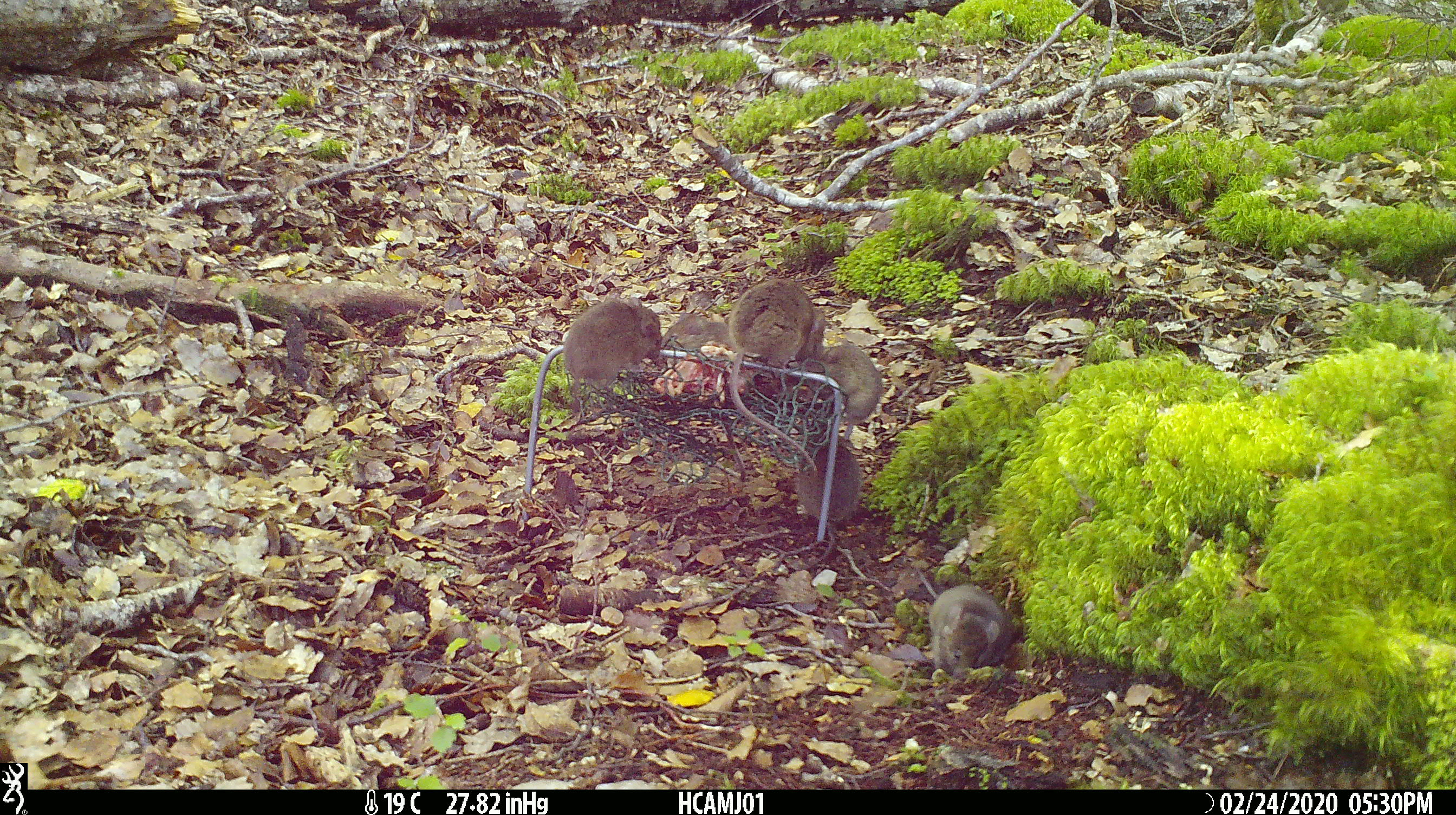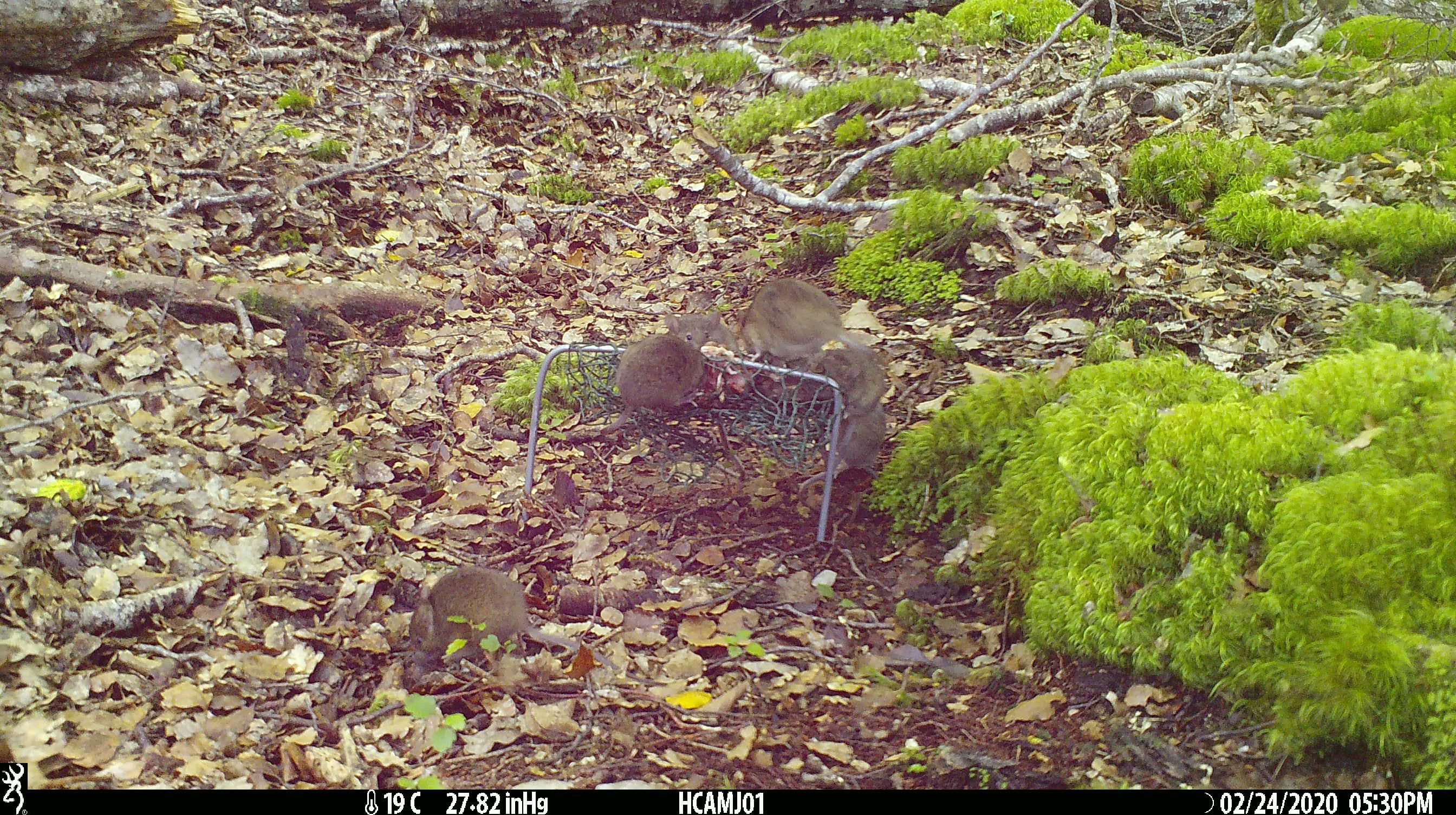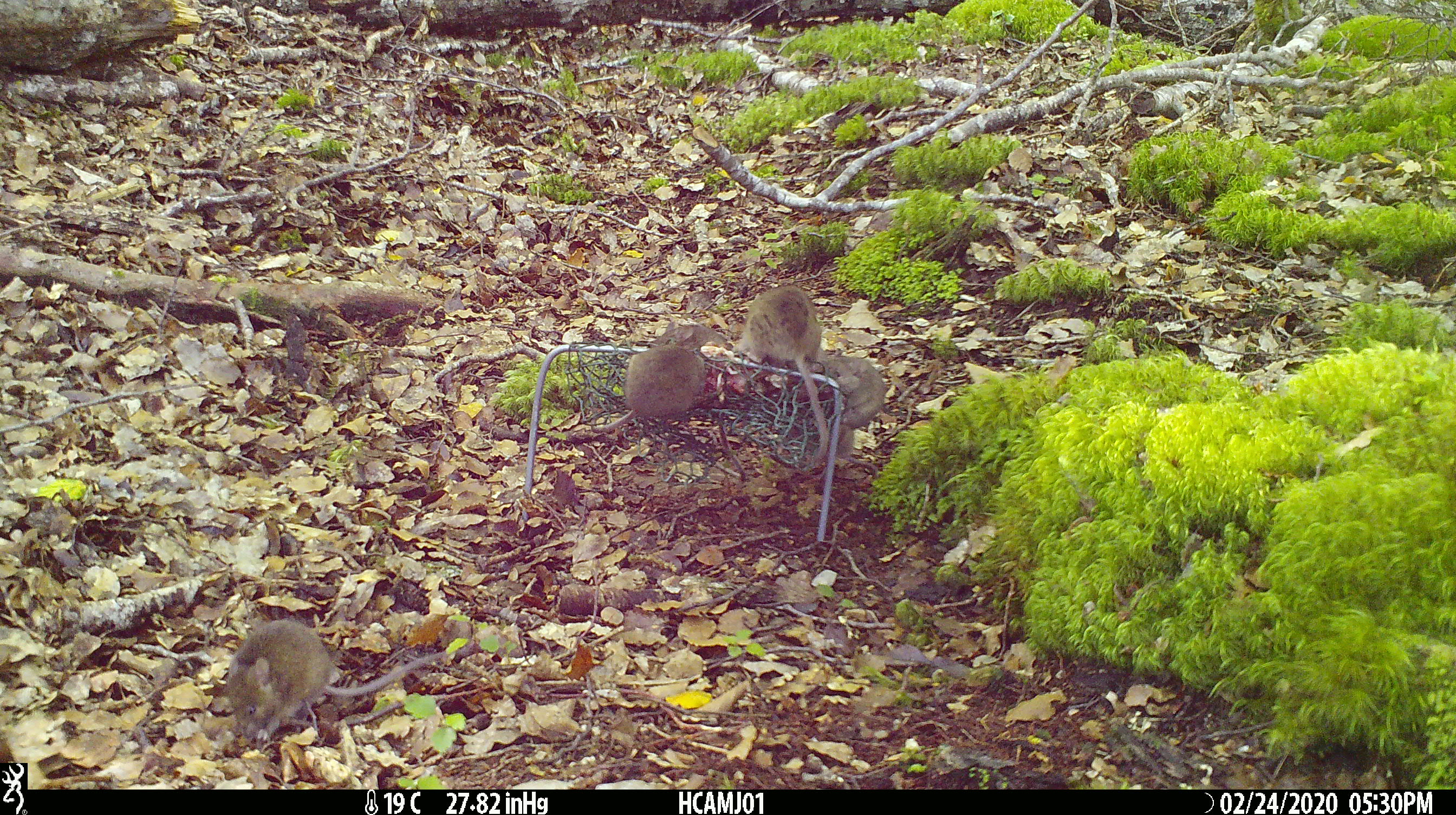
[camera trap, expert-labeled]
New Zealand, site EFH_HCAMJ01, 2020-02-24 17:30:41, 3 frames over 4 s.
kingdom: Animalia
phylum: Chordata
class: Mammalia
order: Rodentia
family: Muridae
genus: Mus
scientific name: Mus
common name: mouse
Mouse (Mus).